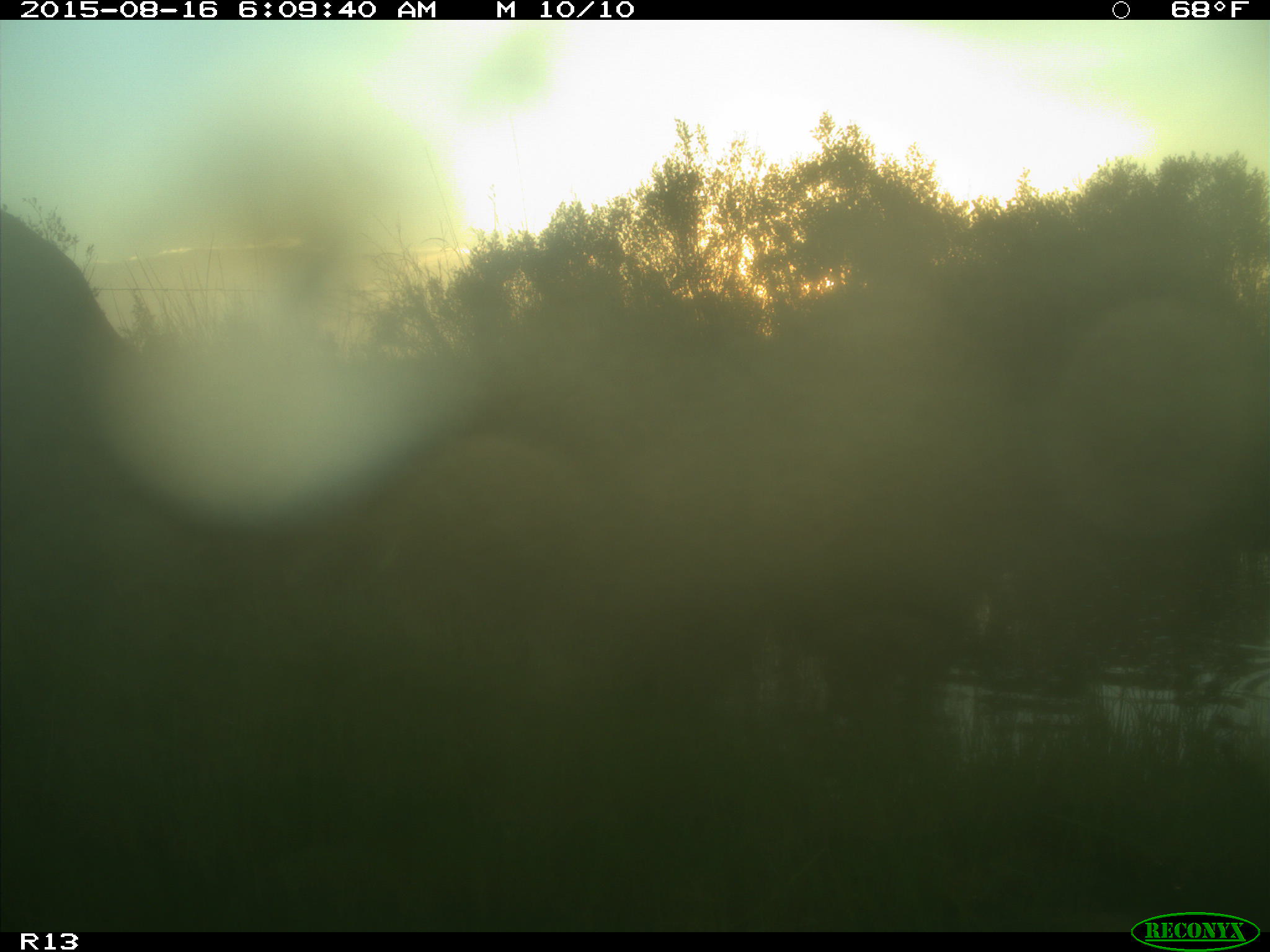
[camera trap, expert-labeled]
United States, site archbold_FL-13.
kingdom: Animalia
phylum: Chordata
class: Mammalia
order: Artiodactyla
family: Bovidae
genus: Bos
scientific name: Bos taurus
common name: domestic cow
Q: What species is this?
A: Bos taurus (domestic cow).